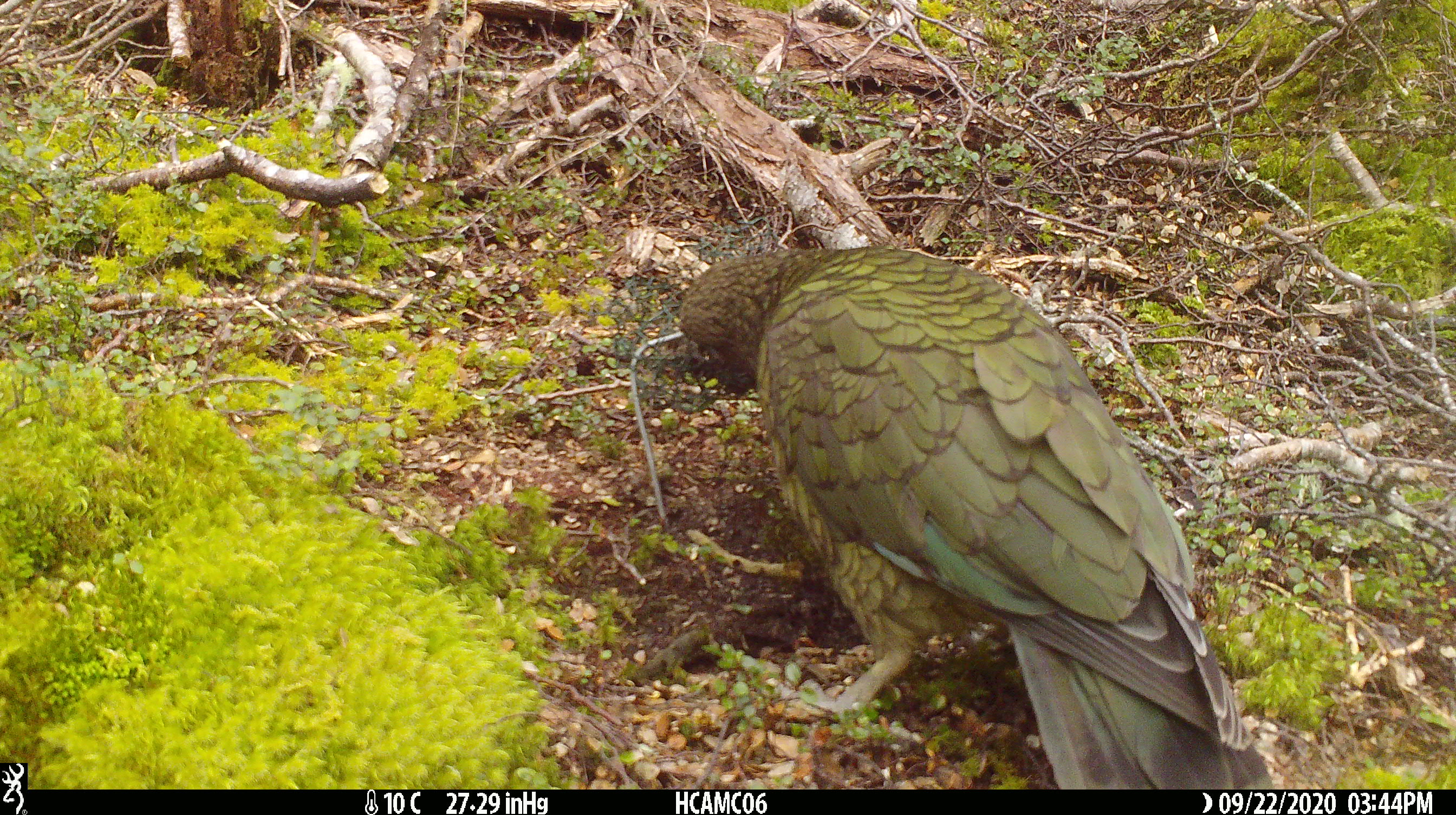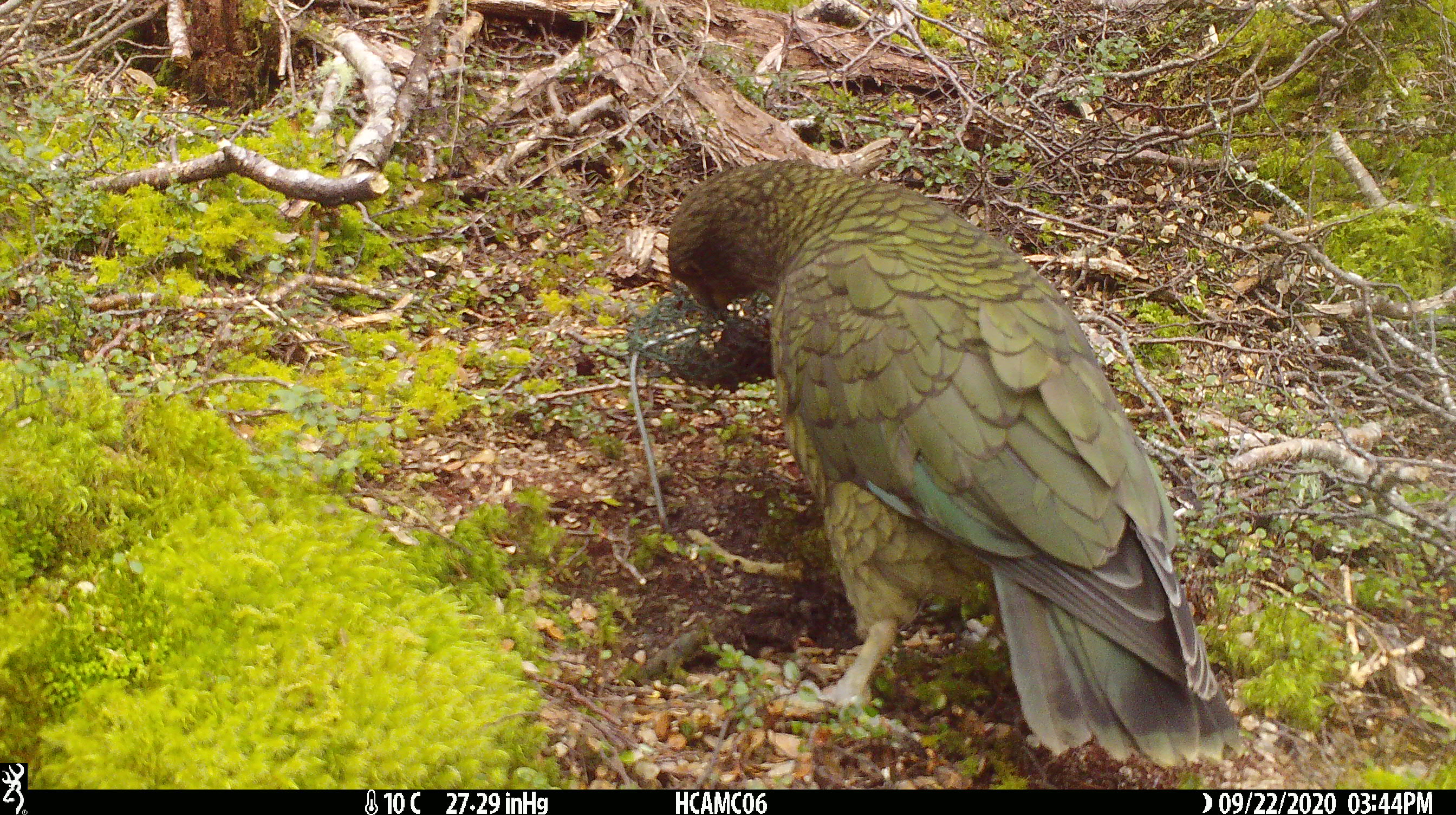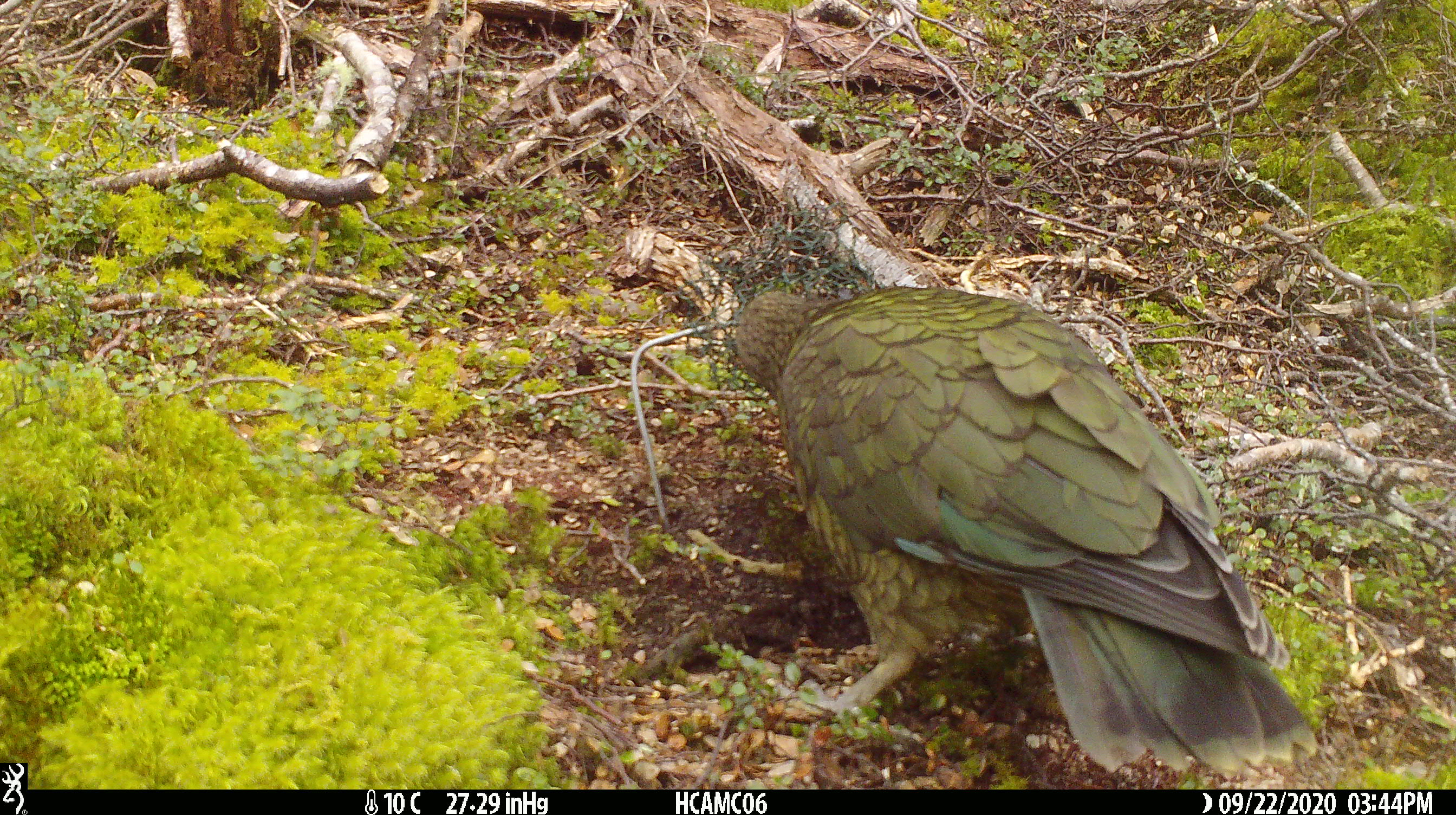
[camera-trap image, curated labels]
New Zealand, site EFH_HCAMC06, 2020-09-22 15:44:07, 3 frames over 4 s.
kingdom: Animalia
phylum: Chordata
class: Aves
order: Psittaciformes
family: Strigopidae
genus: Nestor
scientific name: Nestor notabilis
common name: kea